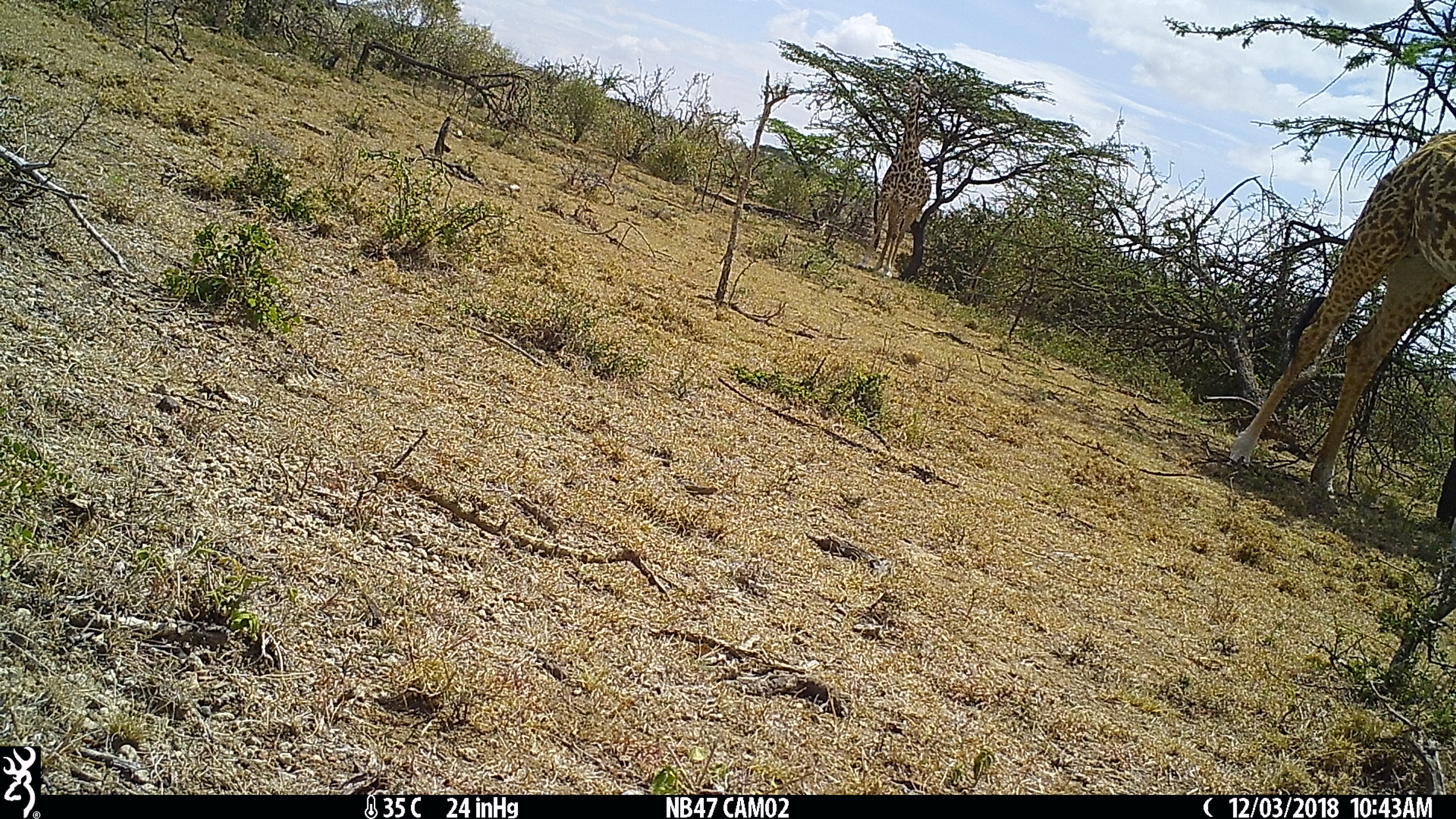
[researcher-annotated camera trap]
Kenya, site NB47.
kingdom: Animalia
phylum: Chordata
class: Mammalia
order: Artiodactyla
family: Giraffidae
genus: Giraffa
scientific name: Giraffa camelopardalis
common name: northern giraffe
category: giraffe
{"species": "giraffe (northern giraffe) (Giraffa camelopardalis)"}